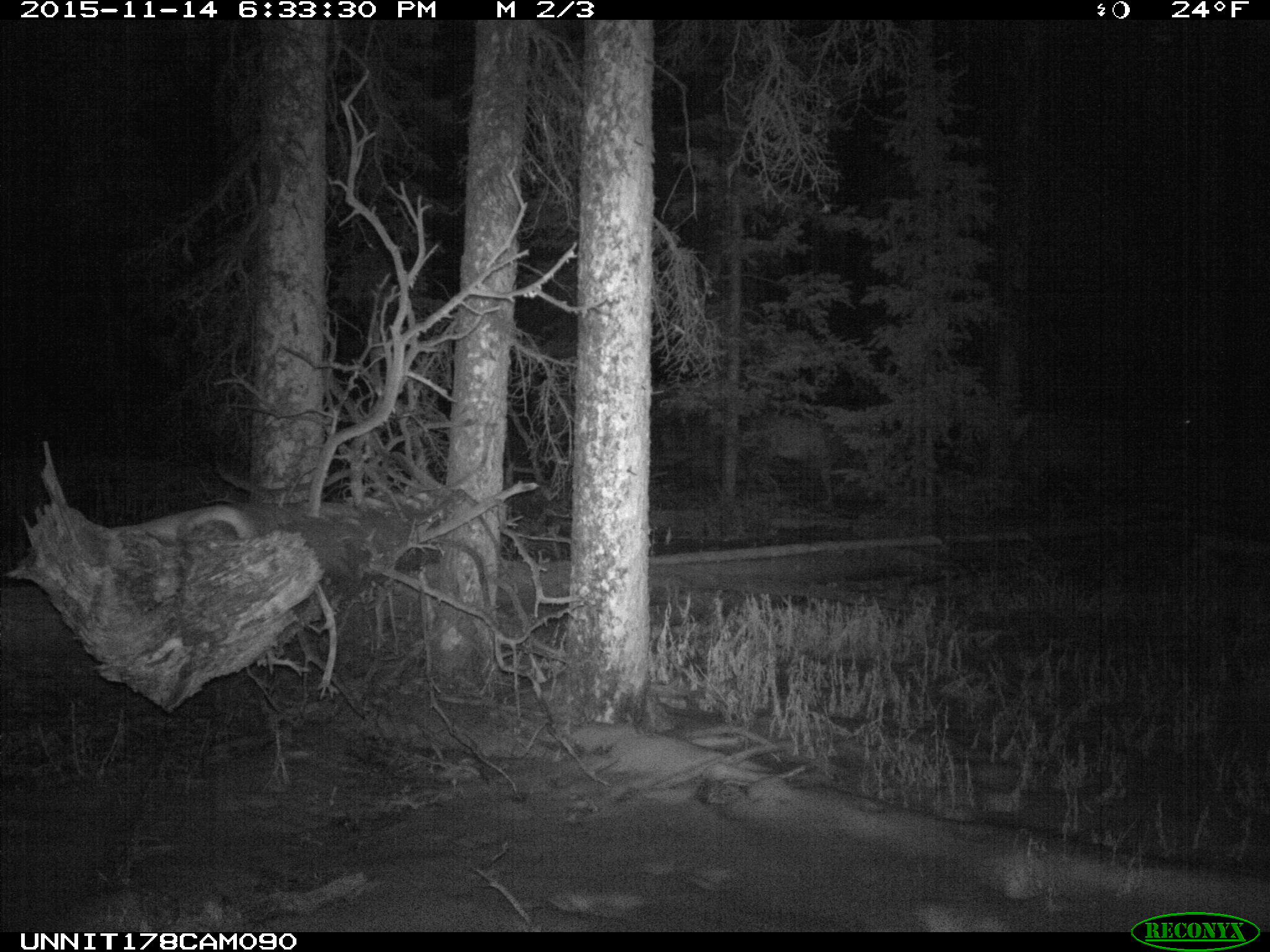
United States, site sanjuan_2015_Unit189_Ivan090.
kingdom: Animalia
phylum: Chordata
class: Mammalia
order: Artiodactyla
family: Cervidae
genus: Cervus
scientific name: Cervus elaphus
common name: red deer